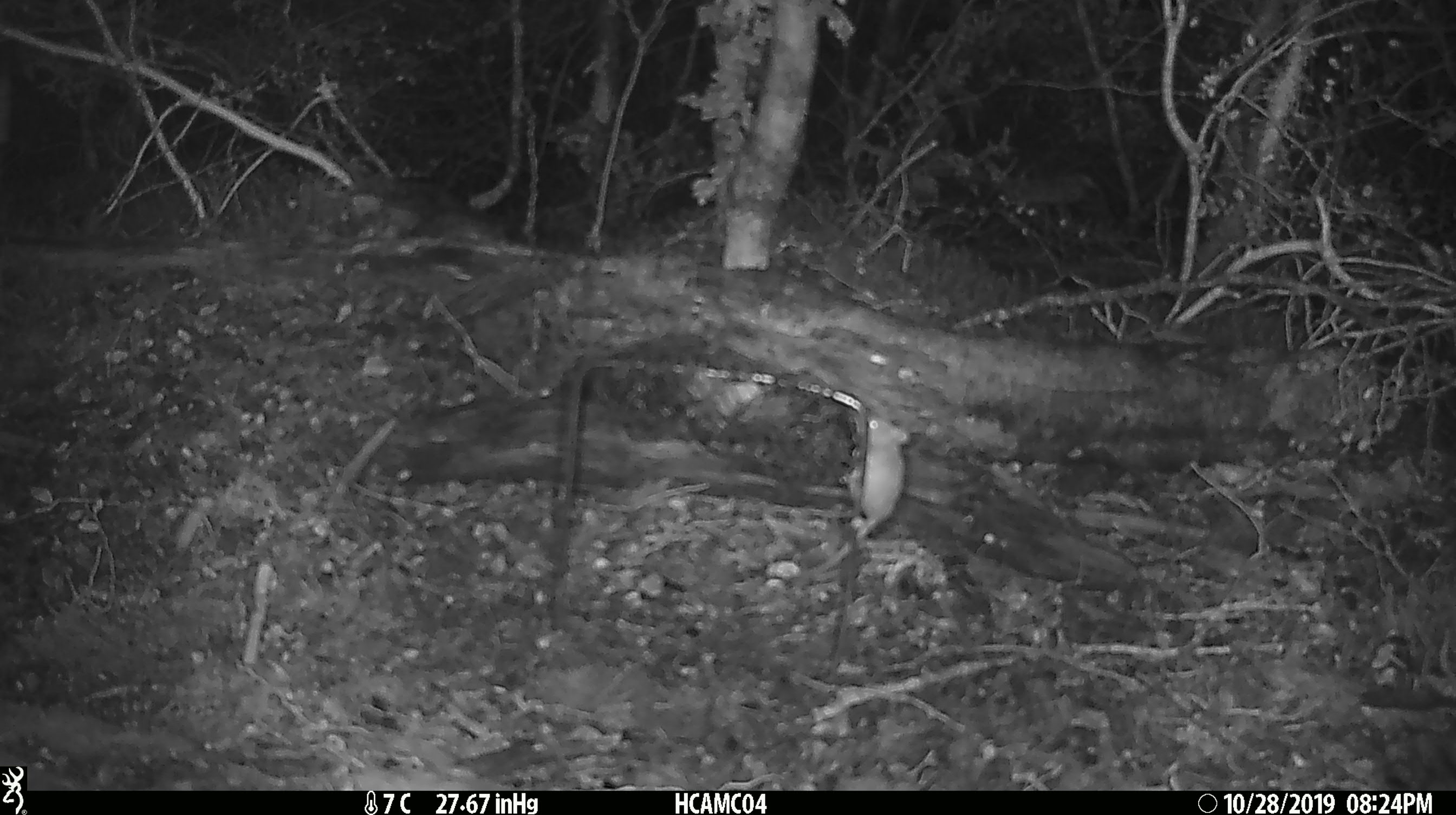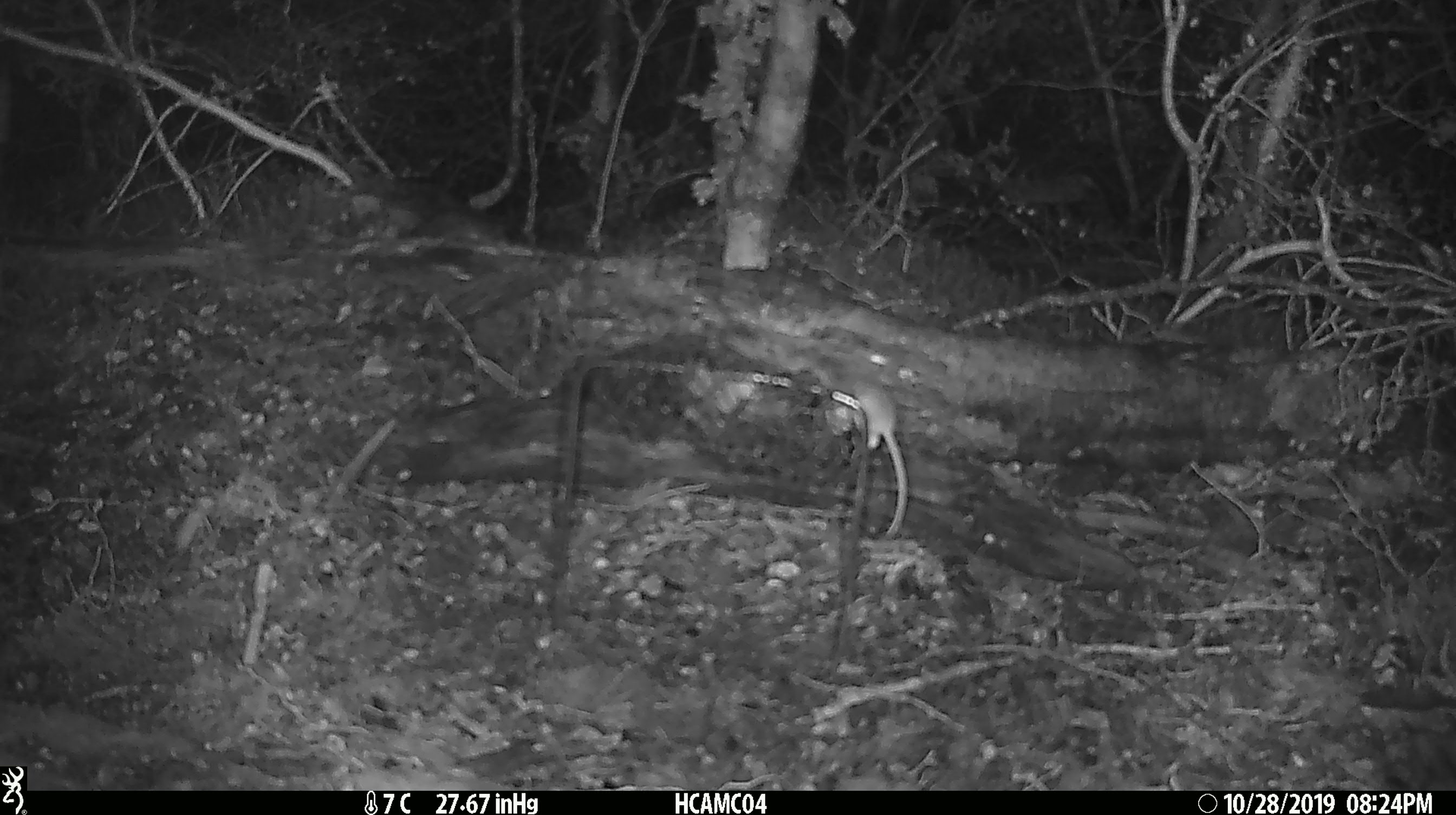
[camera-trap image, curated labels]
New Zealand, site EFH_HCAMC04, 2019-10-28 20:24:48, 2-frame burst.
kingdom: Animalia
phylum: Chordata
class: Mammalia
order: Rodentia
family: Muridae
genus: Mus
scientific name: Mus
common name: mouse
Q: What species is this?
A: Mouse (Mus).